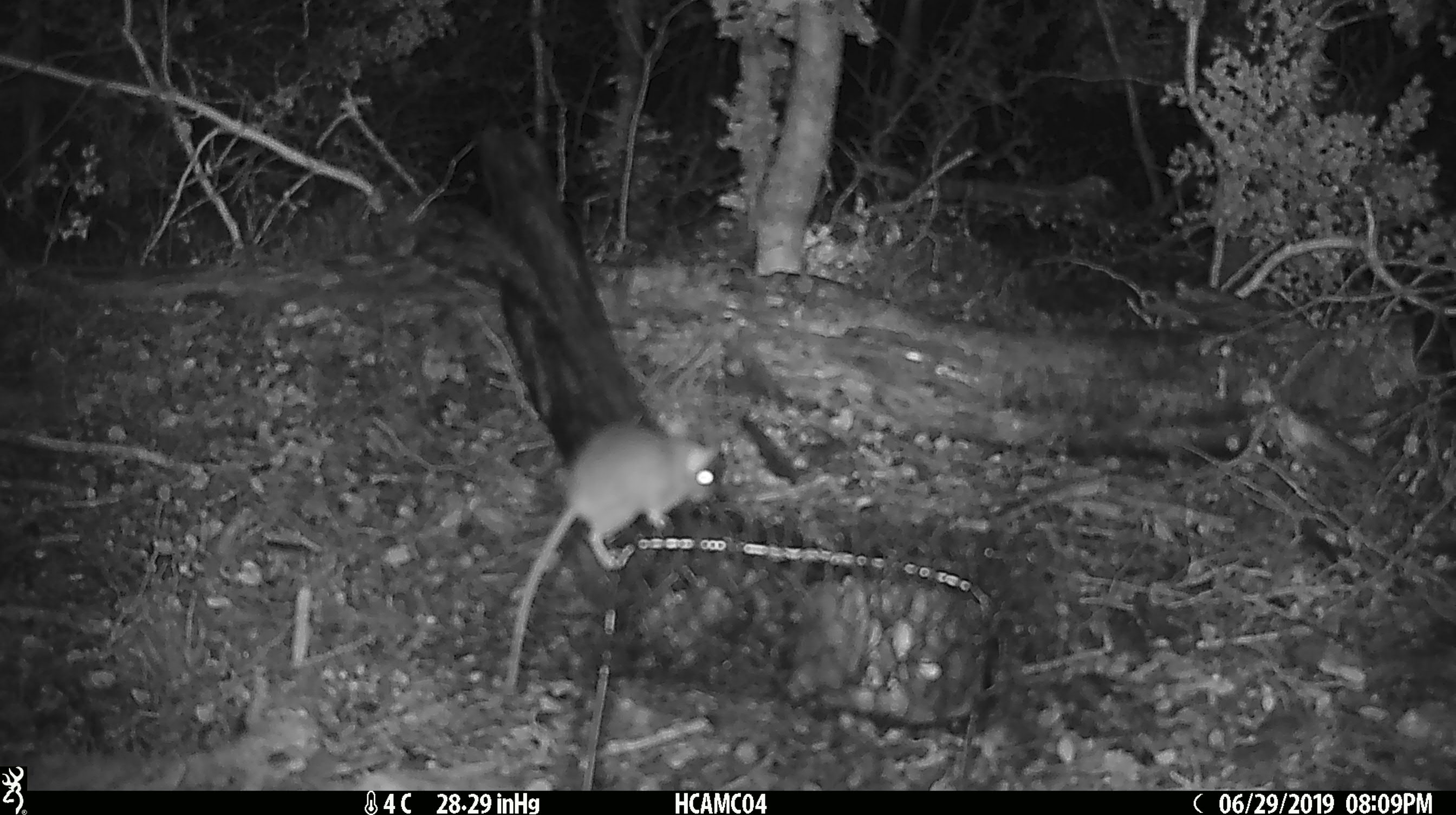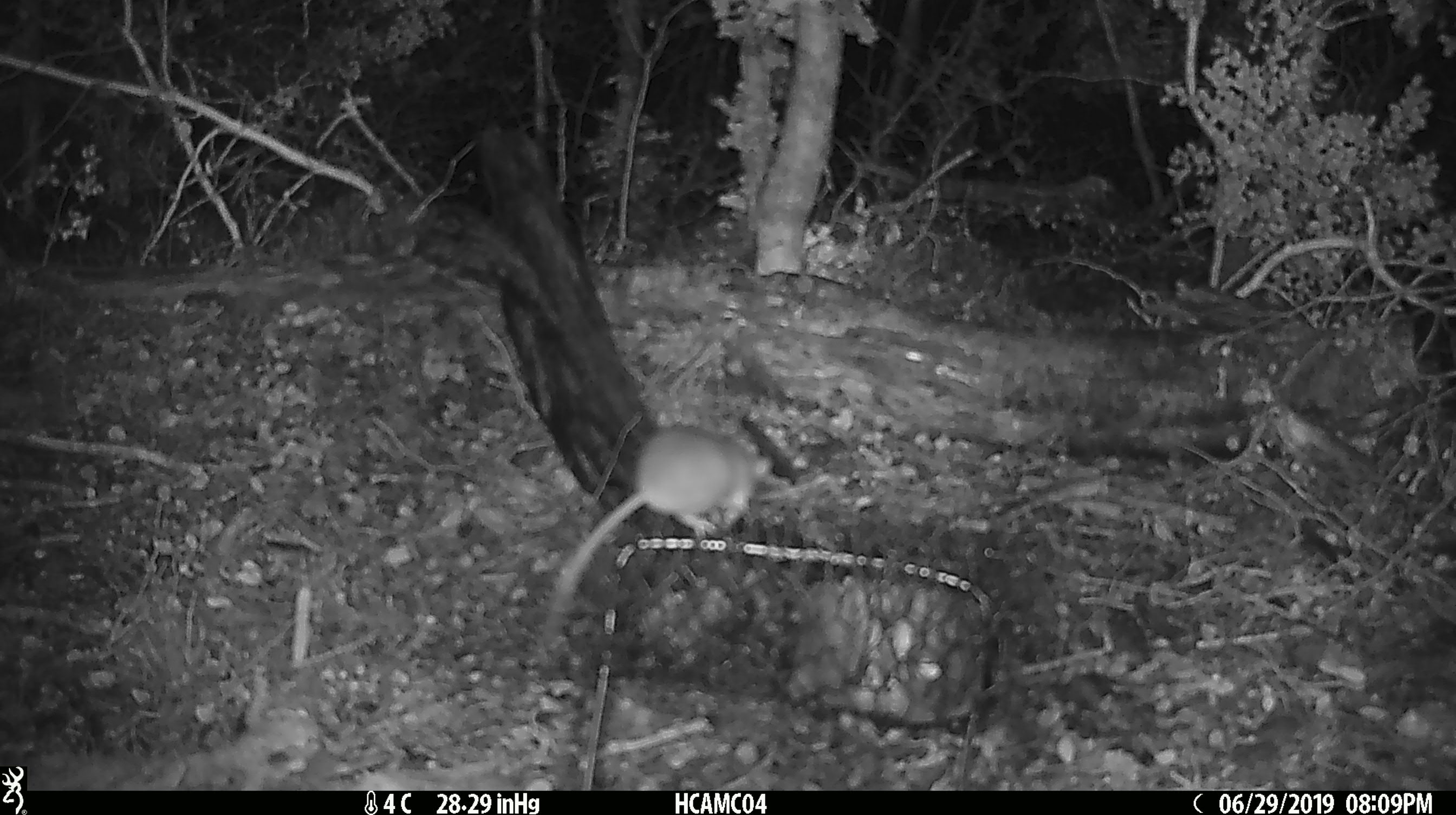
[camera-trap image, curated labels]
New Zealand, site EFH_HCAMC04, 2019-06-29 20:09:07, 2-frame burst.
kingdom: Animalia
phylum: Chordata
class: Mammalia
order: Rodentia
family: Muridae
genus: Mus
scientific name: Mus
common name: mouse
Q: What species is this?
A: Mouse (Mus).